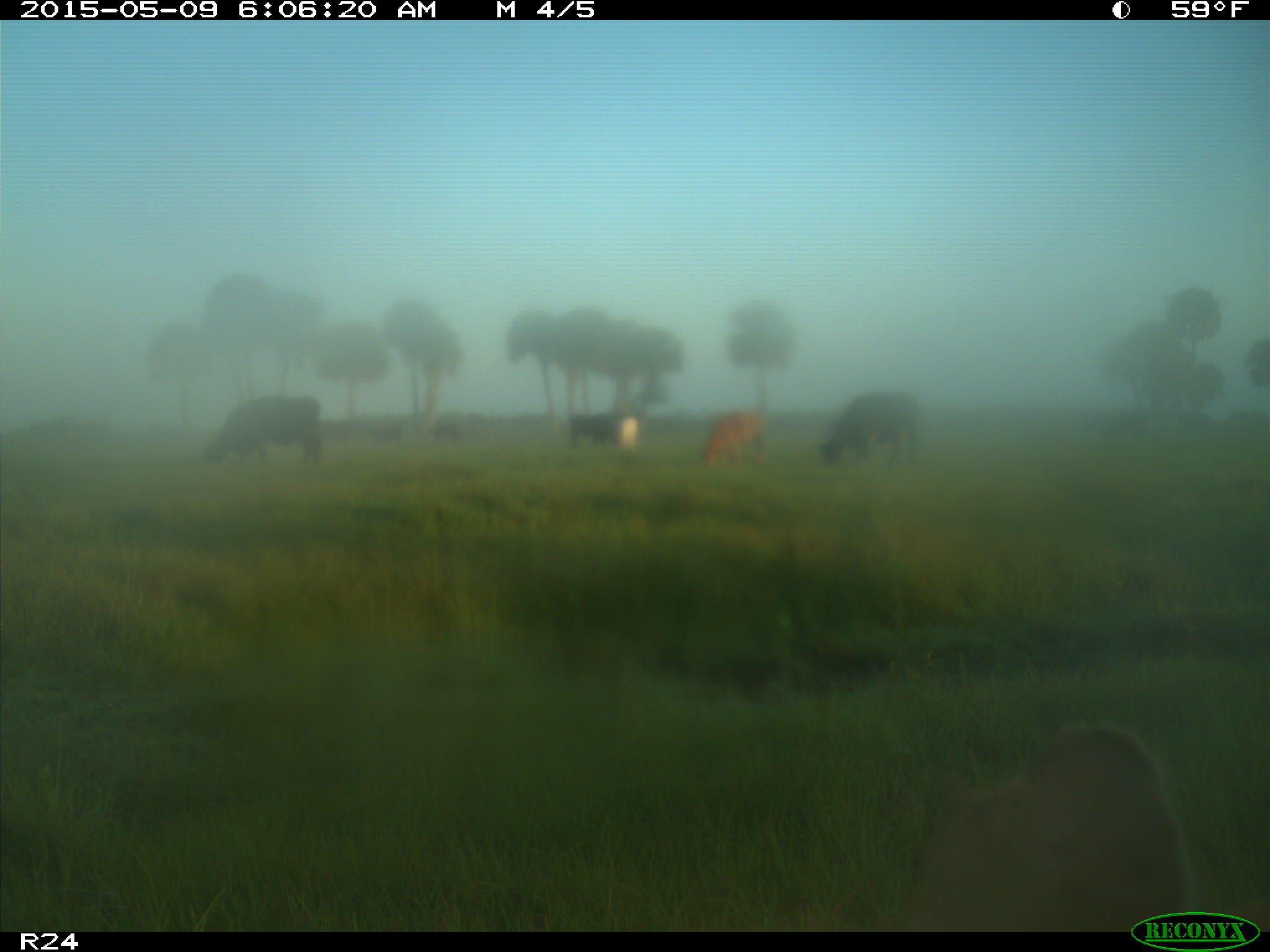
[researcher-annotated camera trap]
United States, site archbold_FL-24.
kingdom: Animalia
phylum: Chordata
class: Mammalia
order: Artiodactyla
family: Bovidae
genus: Bos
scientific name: Bos taurus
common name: domestic cow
Bos taurus (domestic cow).